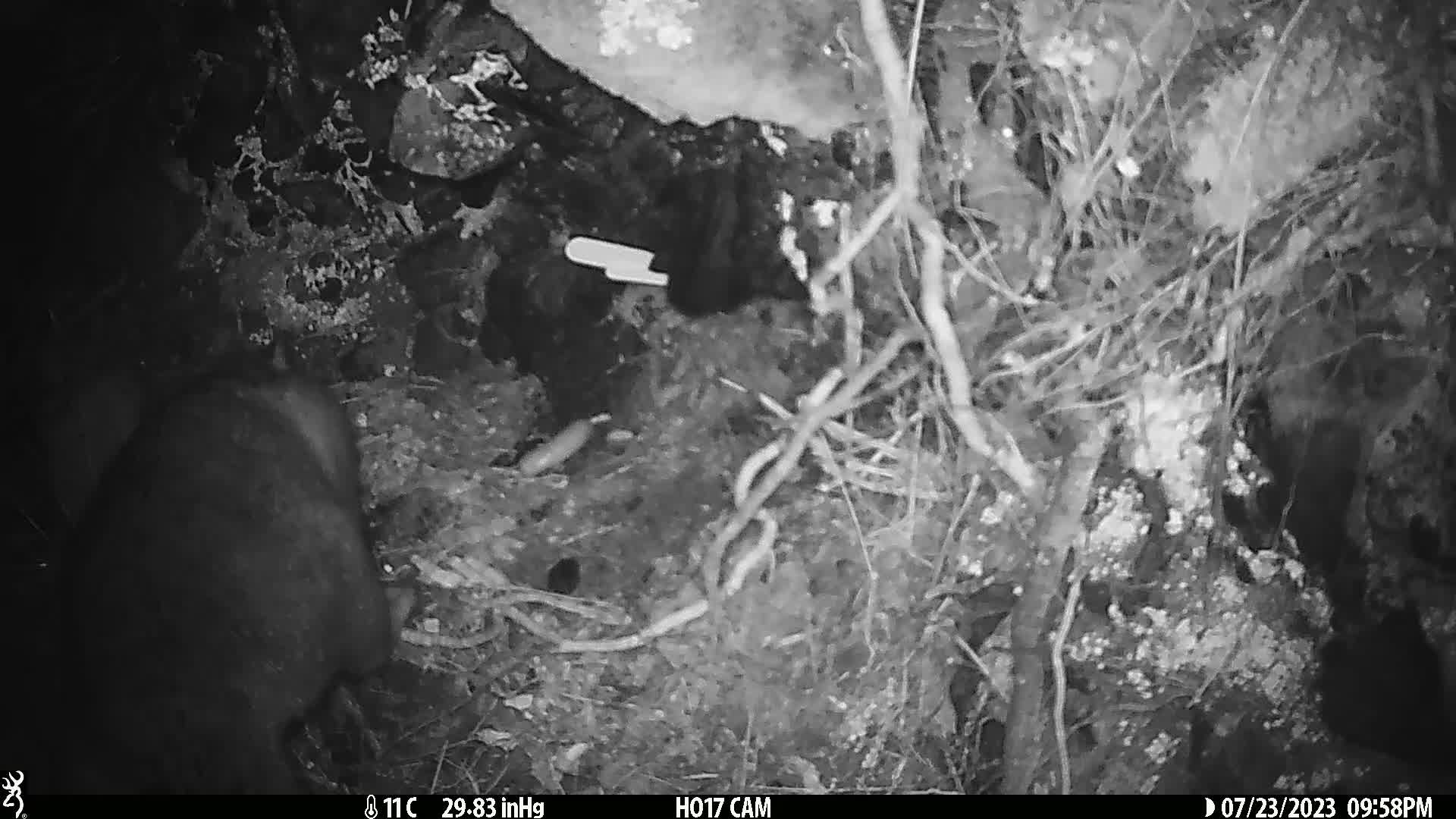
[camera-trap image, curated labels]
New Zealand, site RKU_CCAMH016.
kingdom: Animalia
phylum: Chordata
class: Mammalia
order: Diprotodontia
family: Phalangeridae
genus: Trichosurus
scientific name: Trichosurus vulpecula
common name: common brushtail possum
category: possum